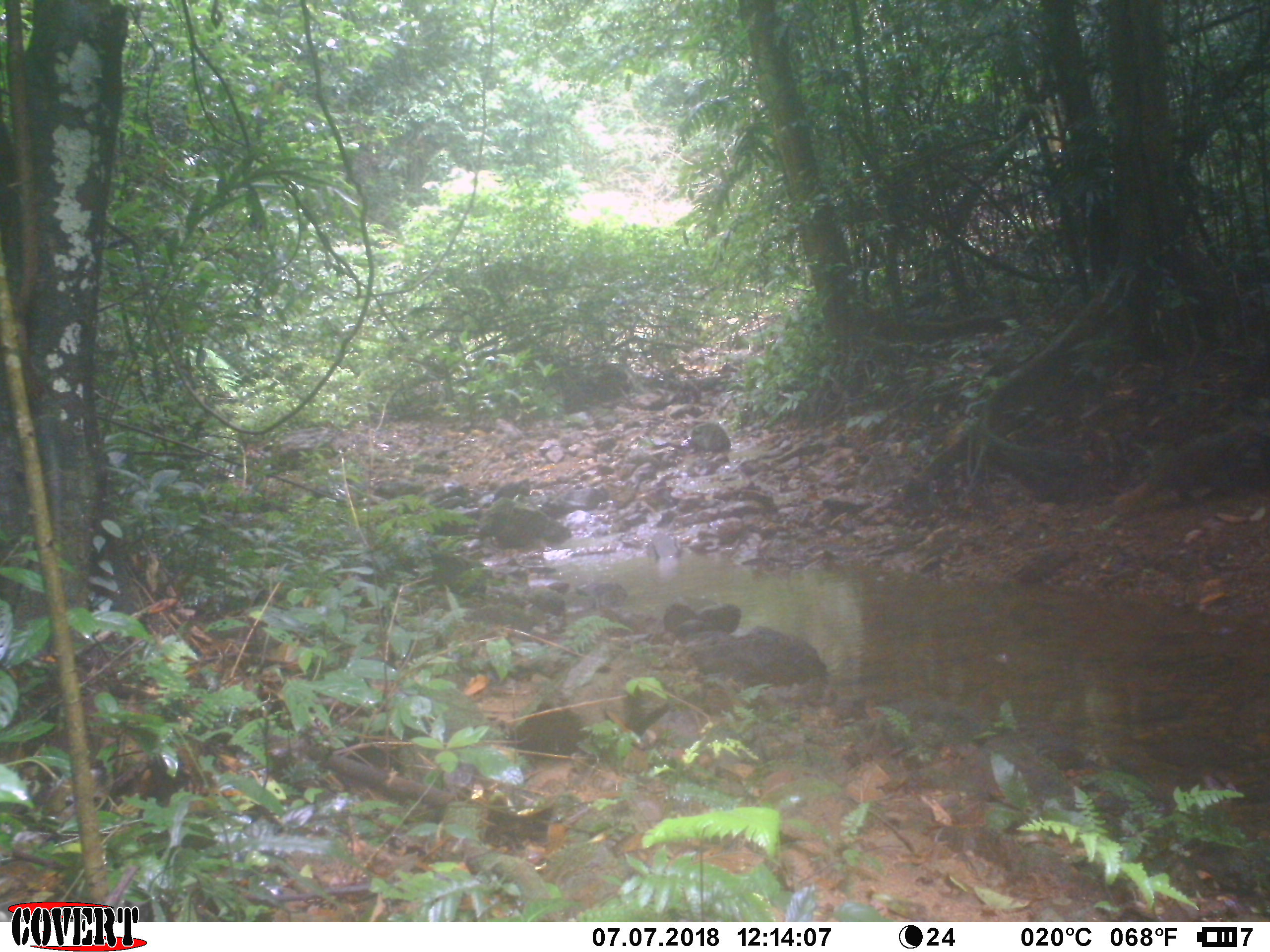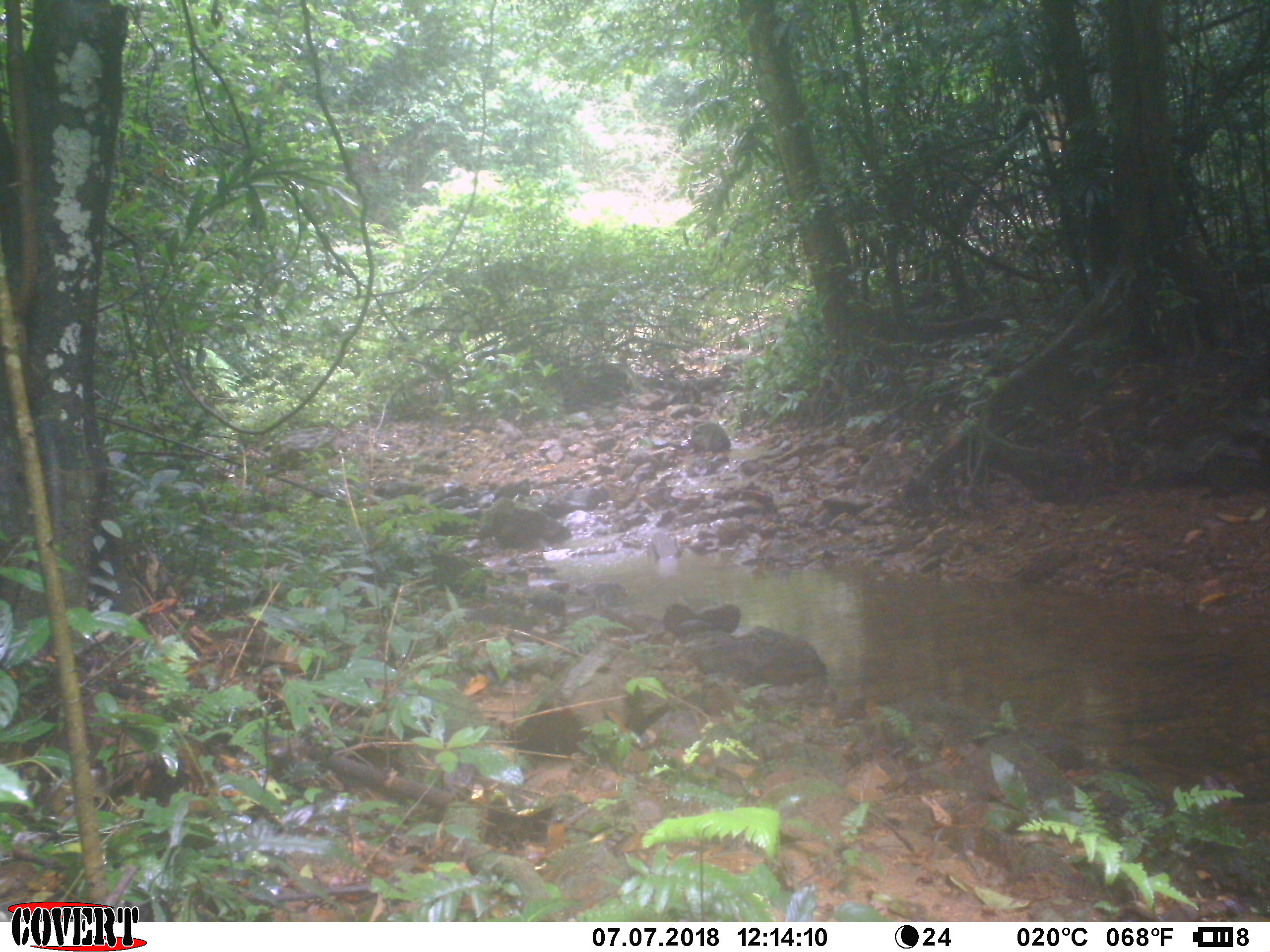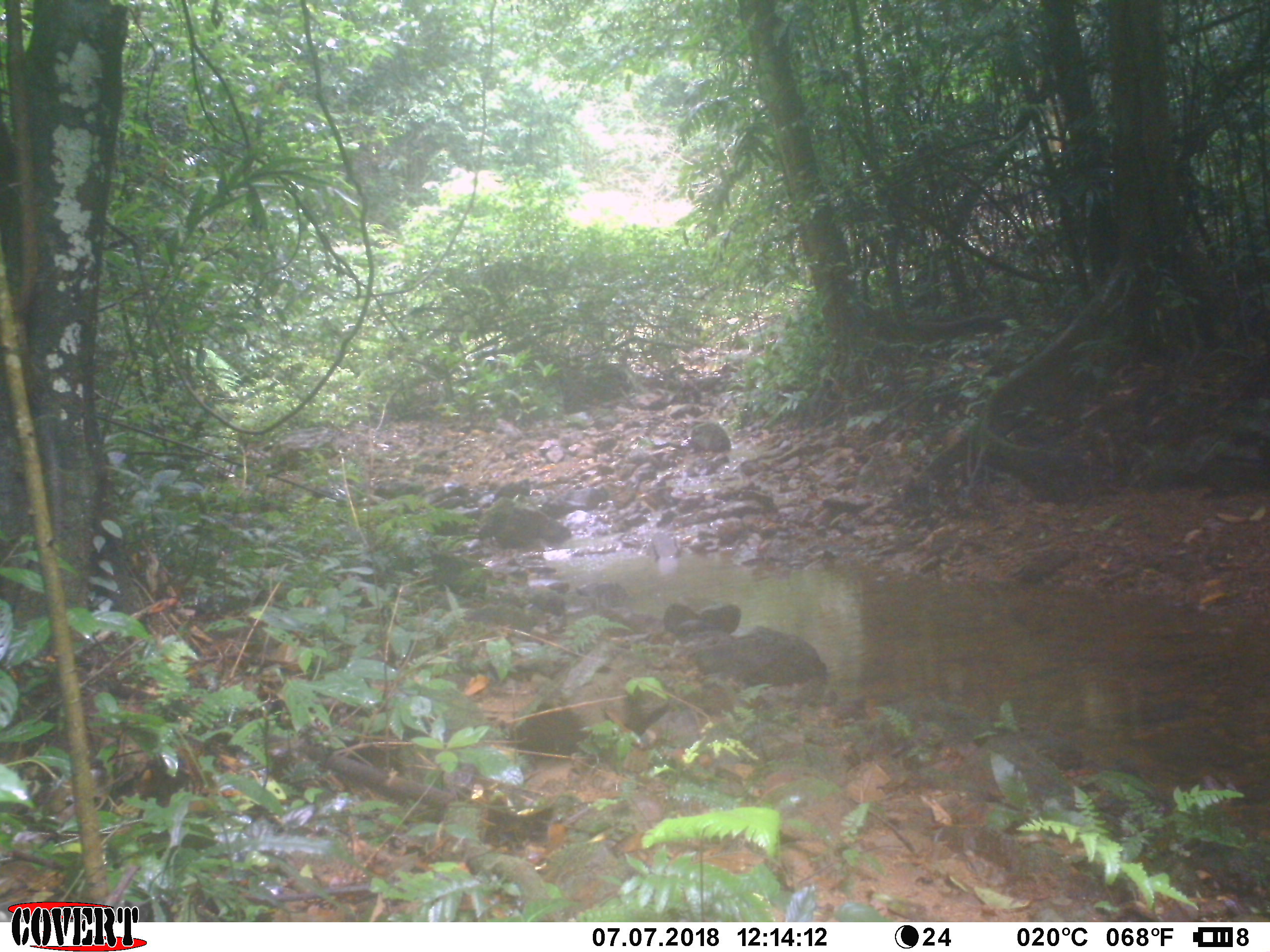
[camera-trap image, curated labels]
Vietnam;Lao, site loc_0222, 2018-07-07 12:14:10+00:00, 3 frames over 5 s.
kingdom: Animalia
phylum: Chordata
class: Mammalia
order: Carnivora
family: Herpestidae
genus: Urva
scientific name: Urva urva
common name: crab-eating mongoose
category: crab eating mongoose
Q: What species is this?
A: Crab eating mongoose (crab-eating mongoose) (Urva urva).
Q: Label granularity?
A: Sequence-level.